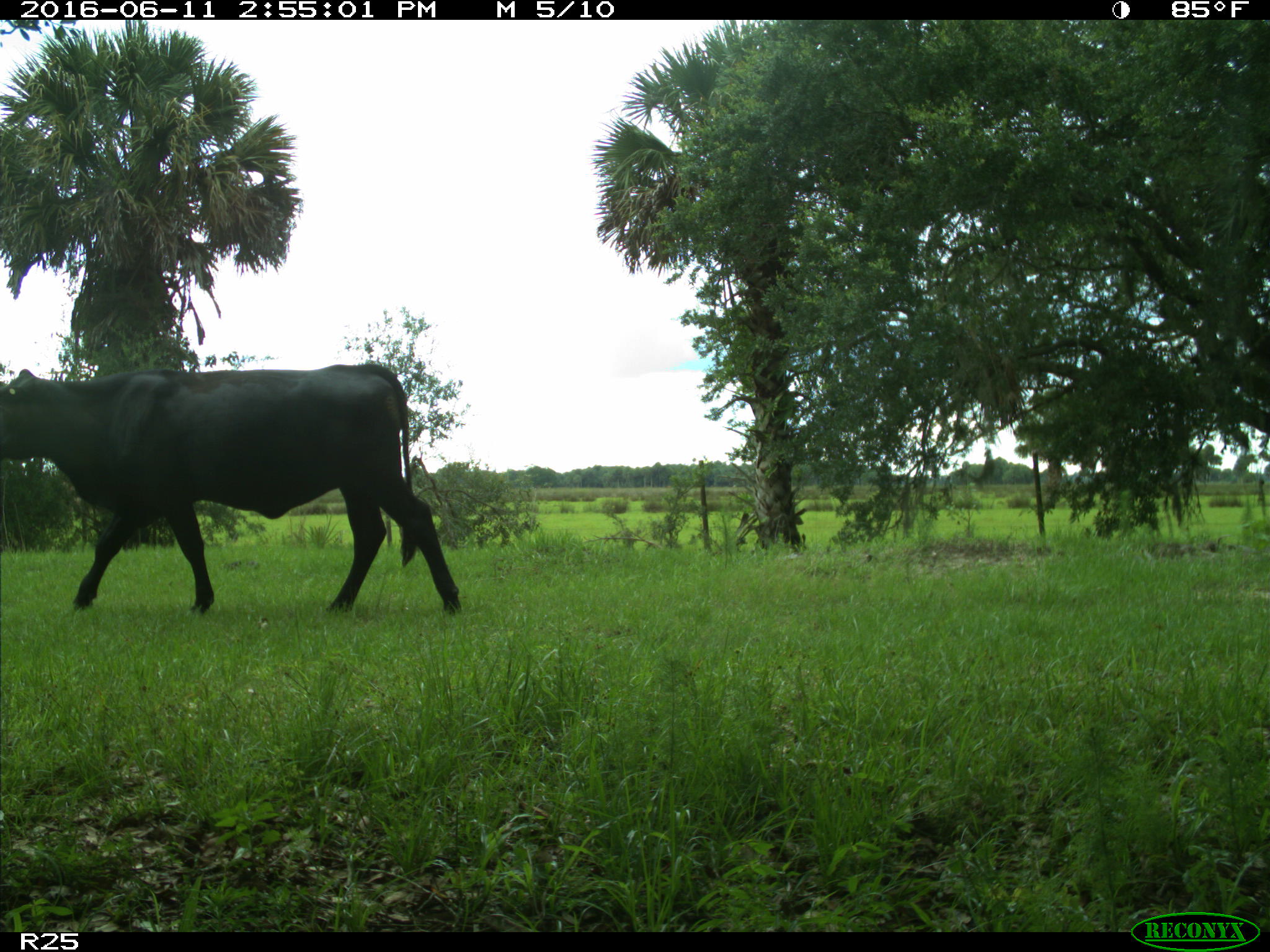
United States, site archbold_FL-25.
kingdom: Animalia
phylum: Chordata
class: Mammalia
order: Artiodactyla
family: Bovidae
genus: Bos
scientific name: Bos taurus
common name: domestic cow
Bos taurus (domestic cow).